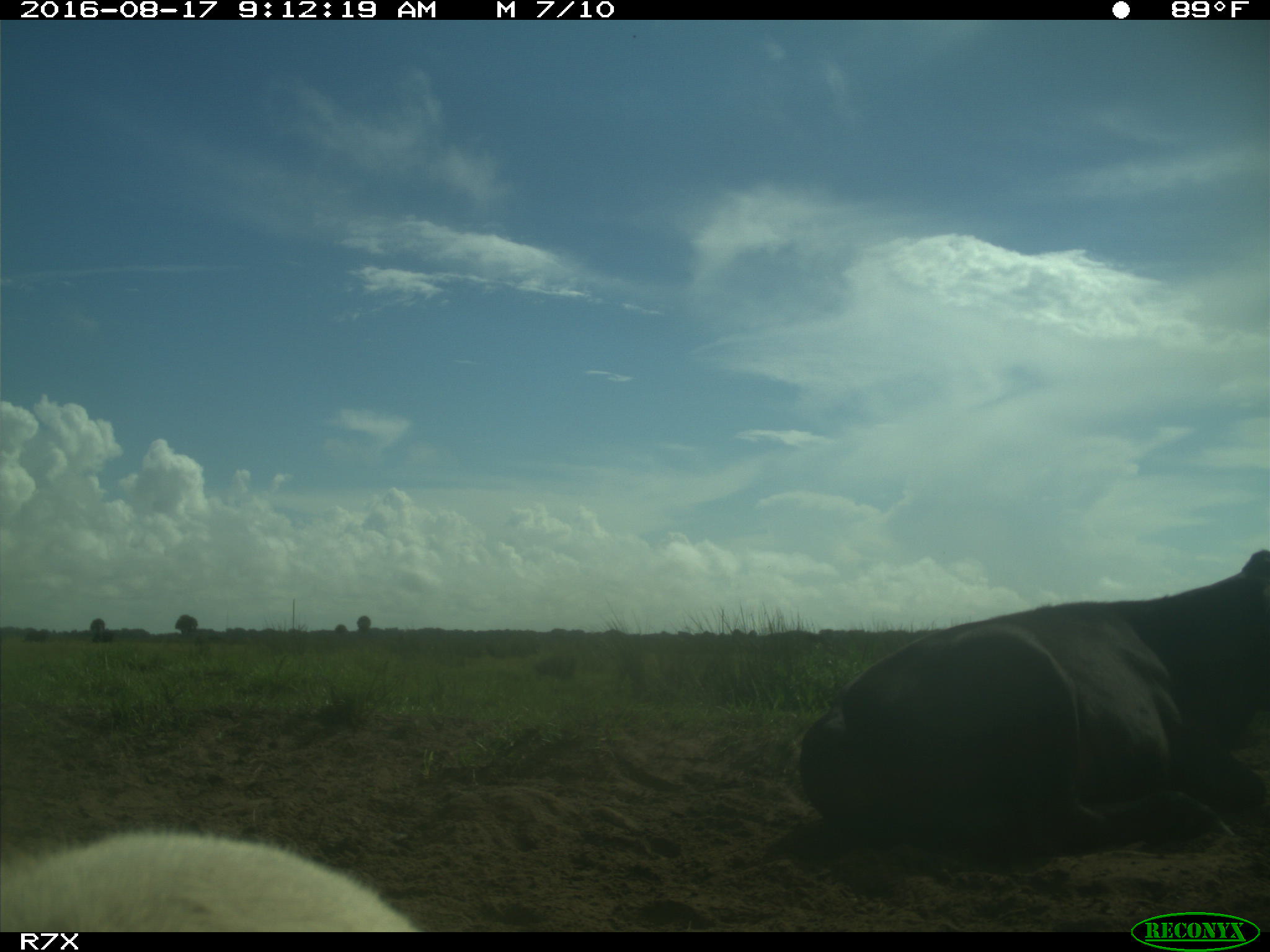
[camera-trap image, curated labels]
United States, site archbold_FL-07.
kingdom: Animalia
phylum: Chordata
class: Mammalia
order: Artiodactyla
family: Bovidae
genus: Bos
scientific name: Bos taurus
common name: domestic cow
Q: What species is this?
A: Bos taurus (domestic cow).